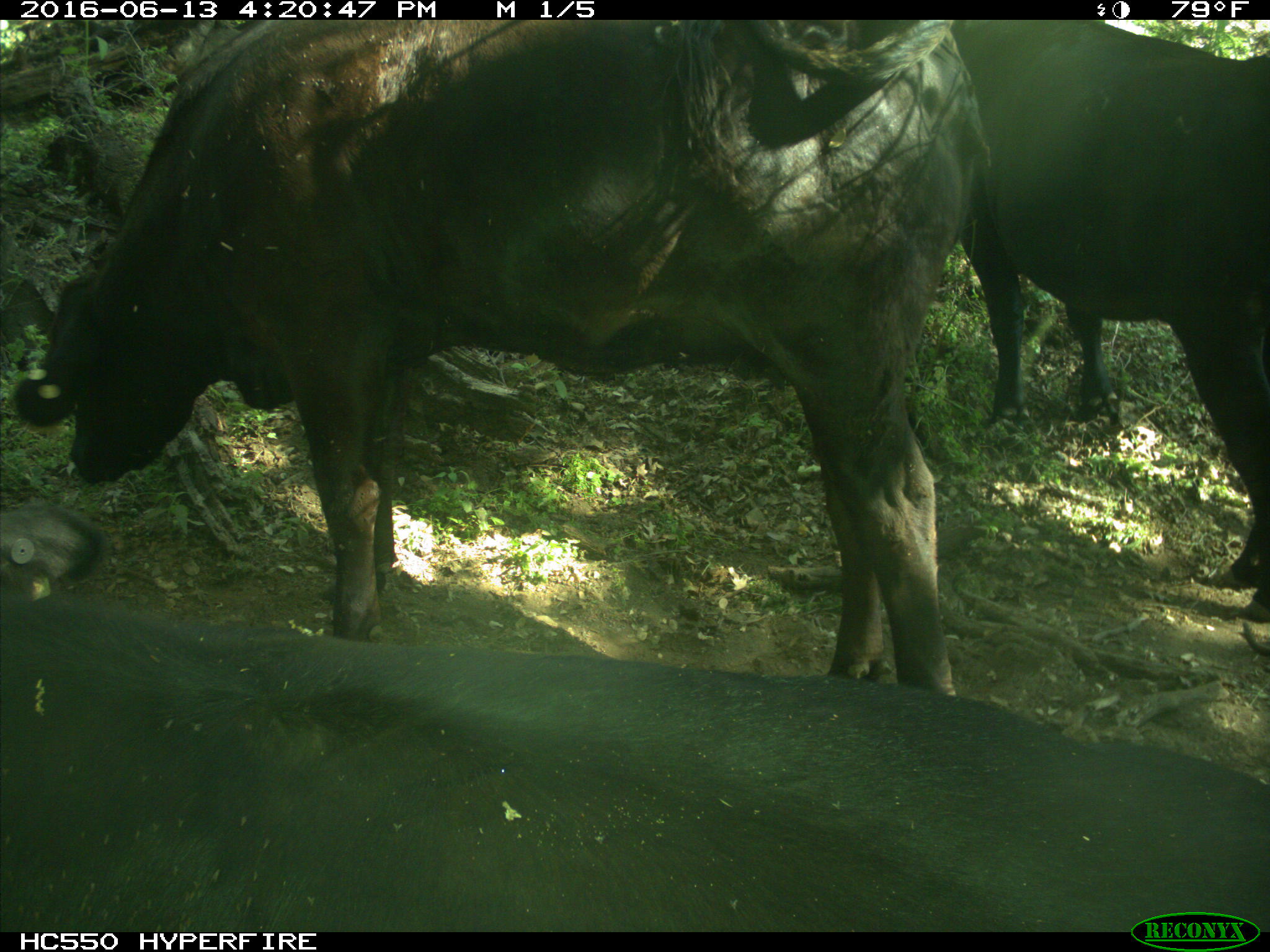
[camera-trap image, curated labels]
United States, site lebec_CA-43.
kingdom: Animalia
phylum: Chordata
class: Mammalia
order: Artiodactyla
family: Bovidae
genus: Bos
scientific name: Bos taurus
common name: domestic cow